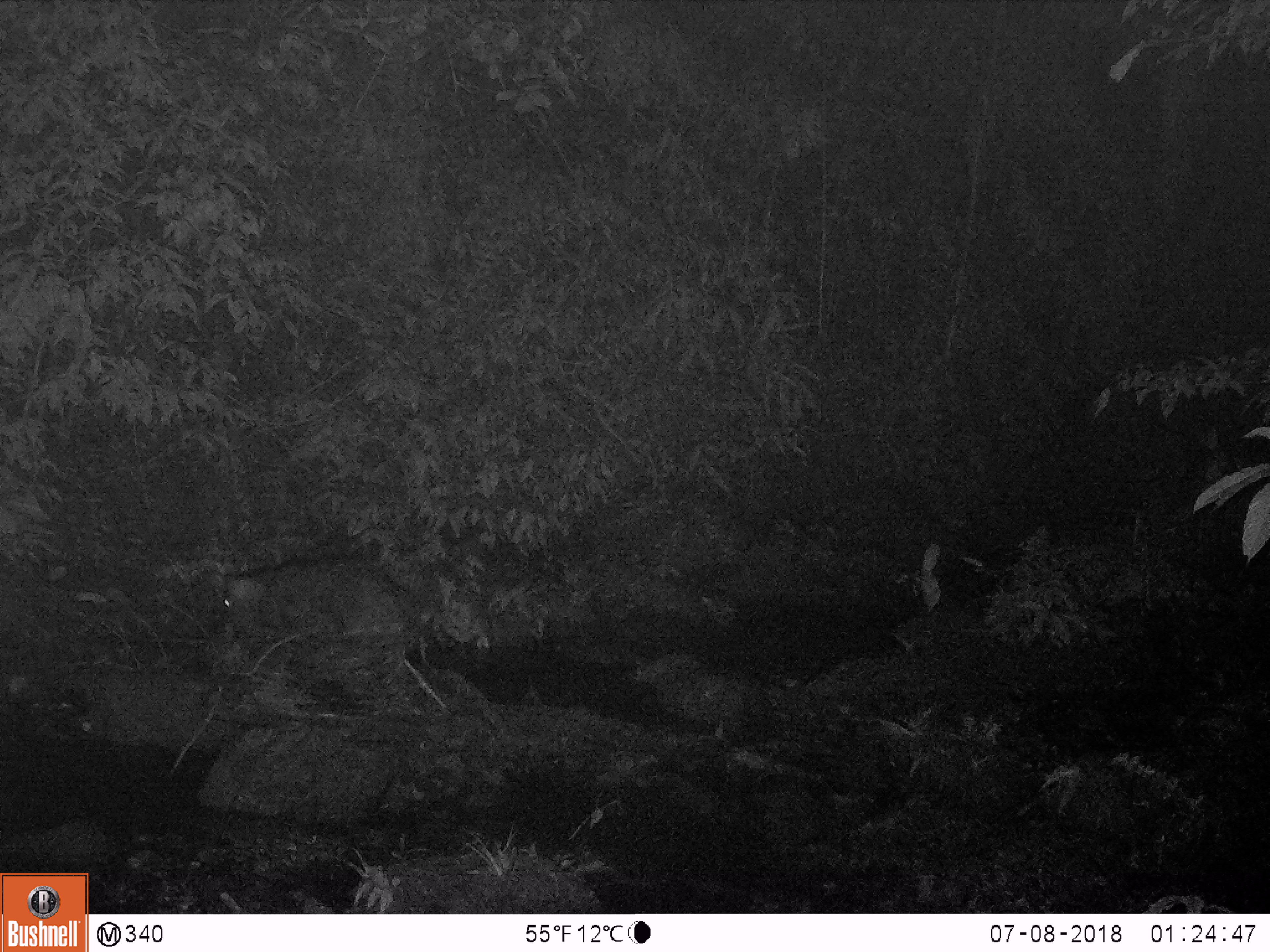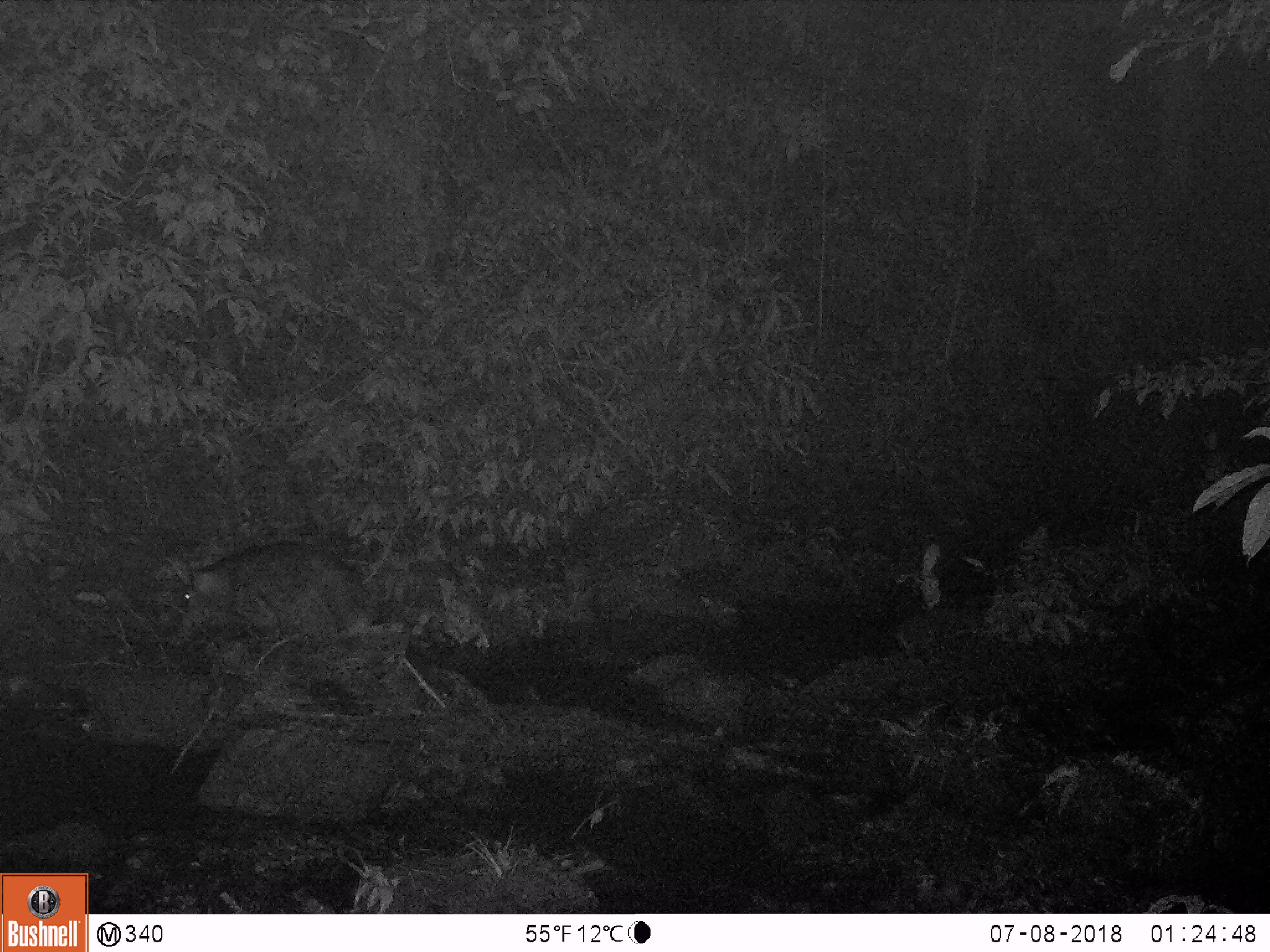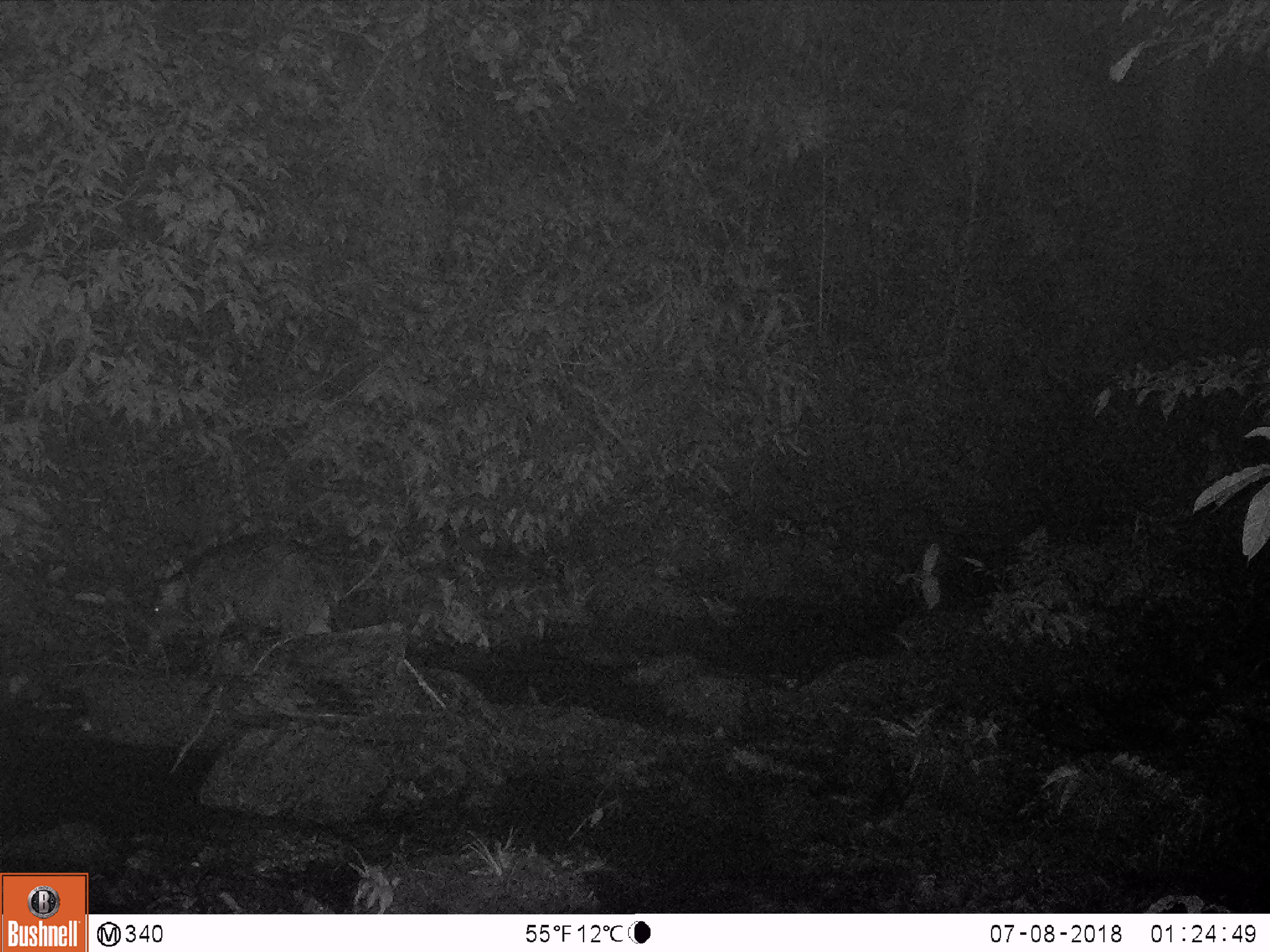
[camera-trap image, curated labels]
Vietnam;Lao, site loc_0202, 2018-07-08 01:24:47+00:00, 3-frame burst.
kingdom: Animalia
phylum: Chordata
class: Mammalia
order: Artiodactyla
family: Suidae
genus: Sus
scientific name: Sus scrofa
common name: eurasian wild pig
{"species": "eurasian wild pig (Sus scrofa)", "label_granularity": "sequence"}